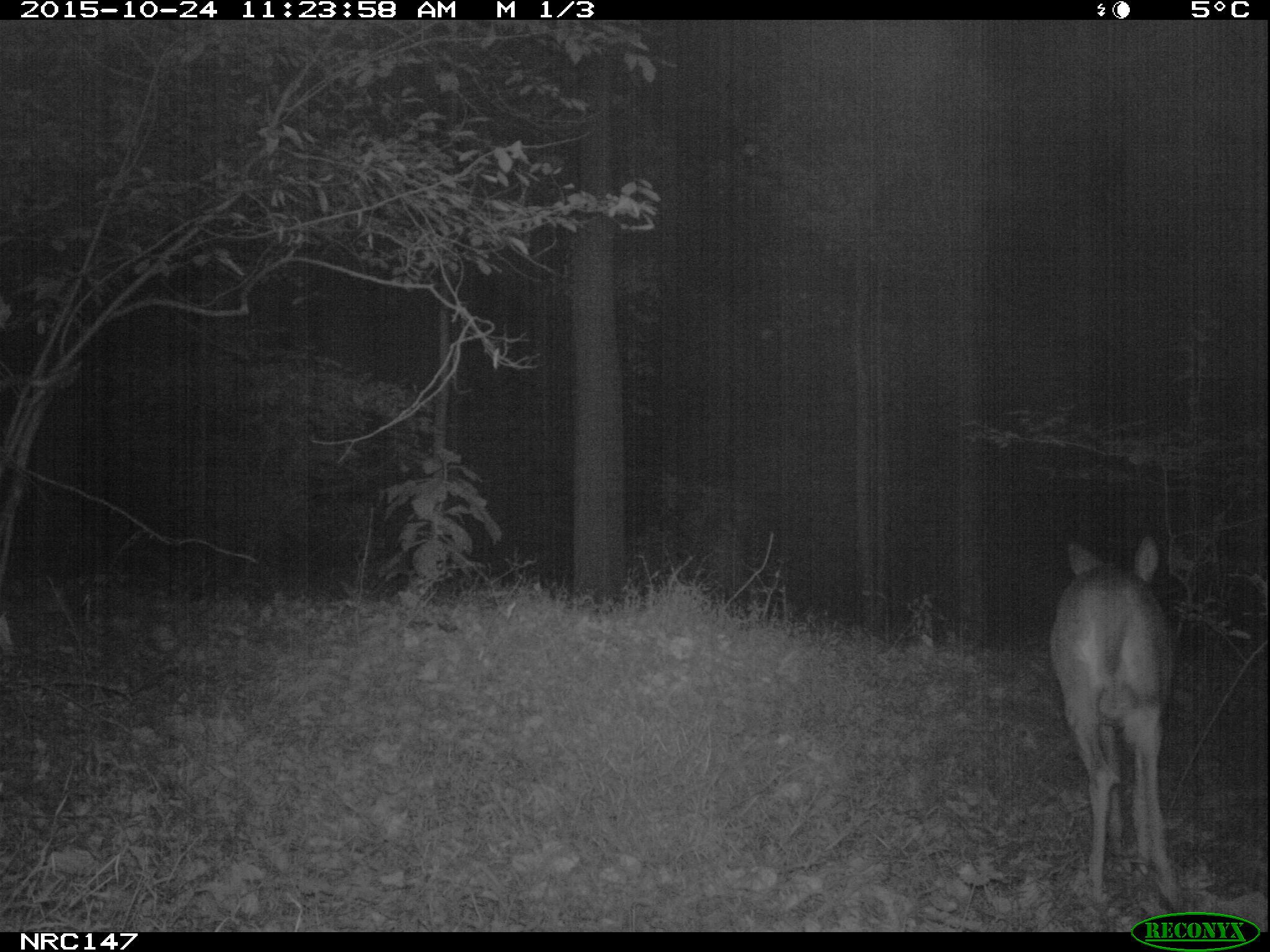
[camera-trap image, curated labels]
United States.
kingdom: Animalia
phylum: Chordata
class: Mammalia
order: Artiodactyla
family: Cervidae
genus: Odocoileus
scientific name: Odocoileus virginianus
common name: white-tailed deer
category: White Tailed Deer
White Tailed Deer (white-tailed deer) (Odocoileus virginianus).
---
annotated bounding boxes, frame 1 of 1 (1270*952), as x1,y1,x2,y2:
White Tailed Deer: 1043,531,1198,914